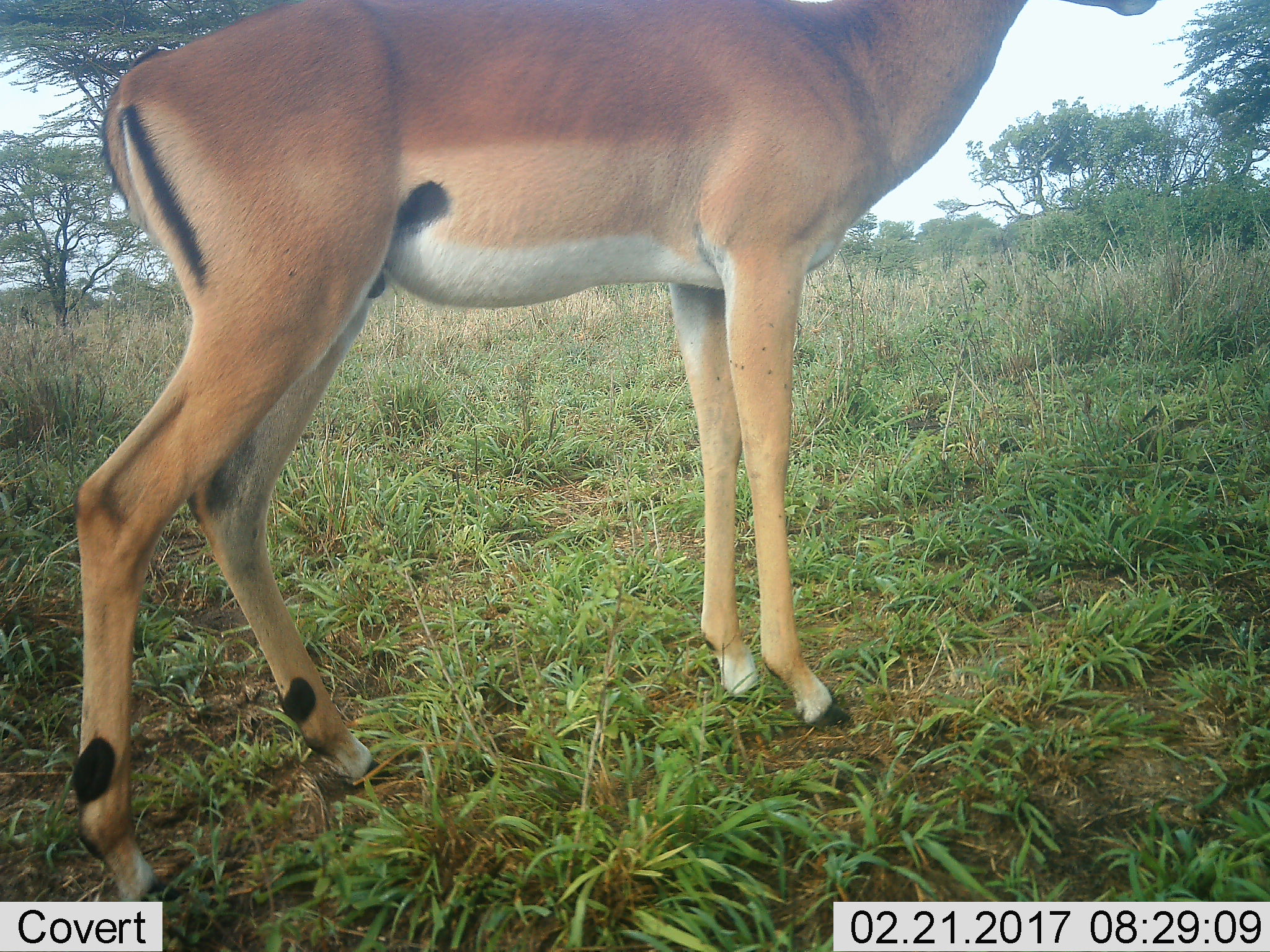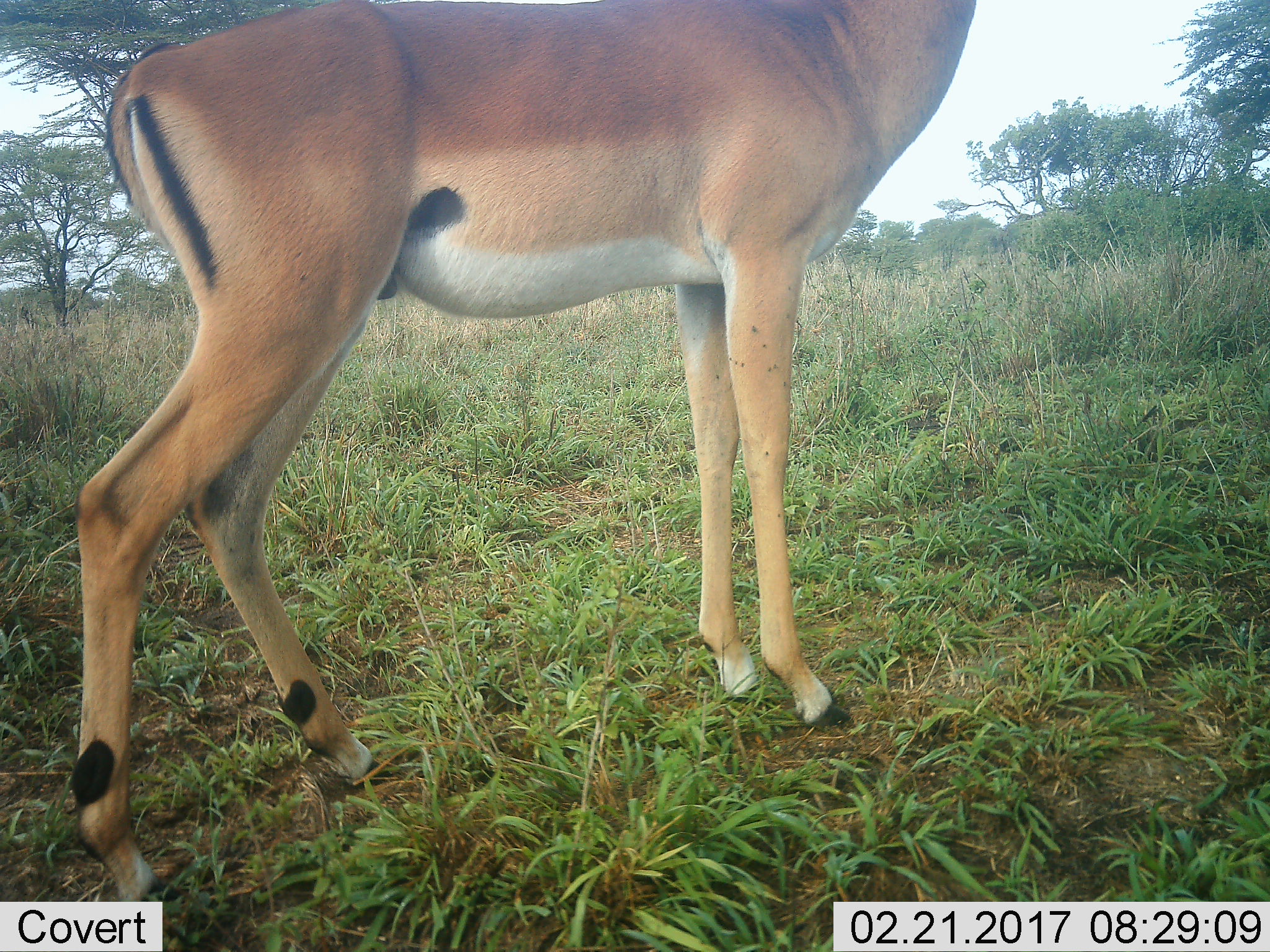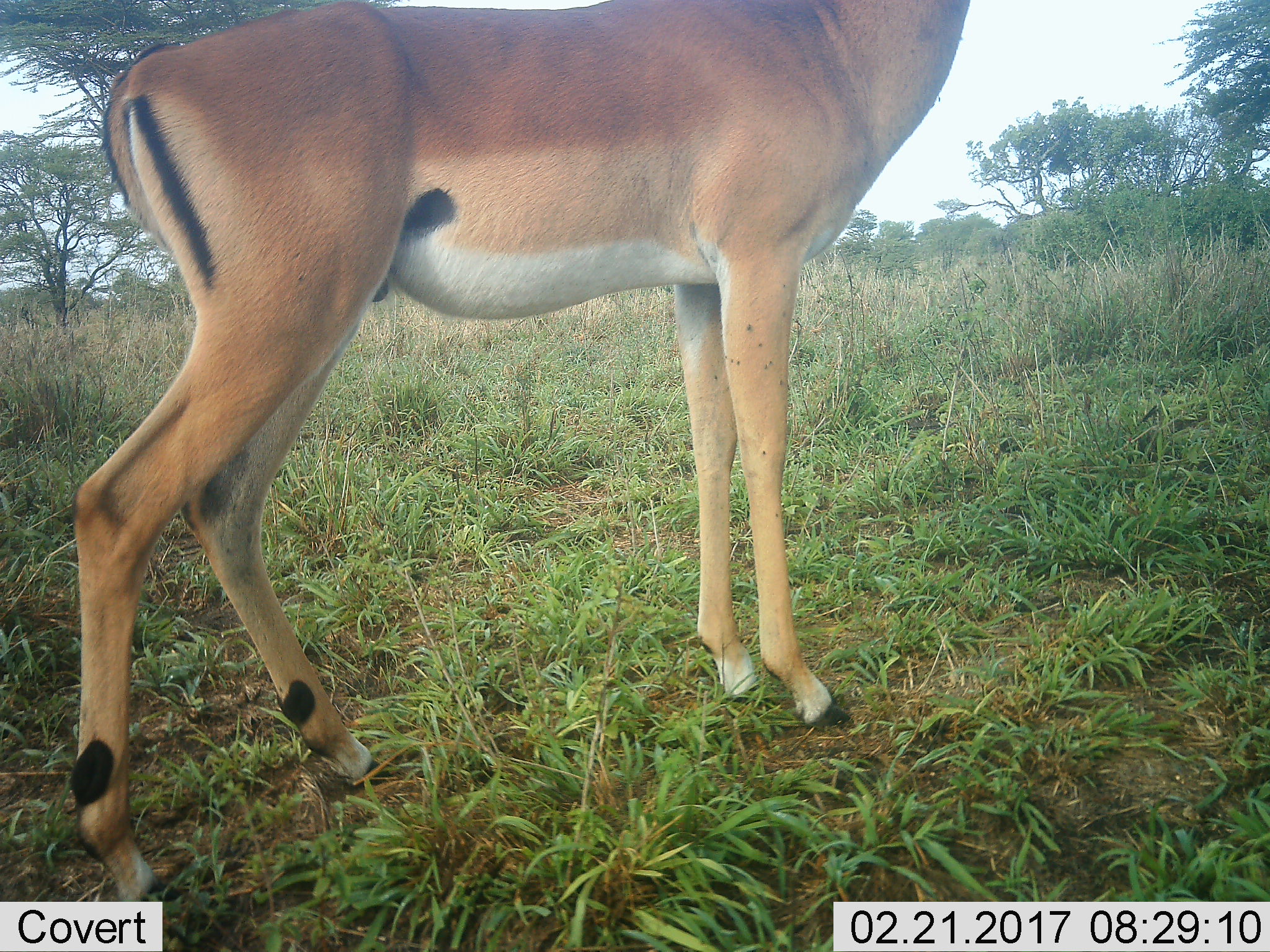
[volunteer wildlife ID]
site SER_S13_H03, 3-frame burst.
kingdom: Animalia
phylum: Chordata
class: Mammalia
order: Artiodactyla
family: Bovidae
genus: Aepyceros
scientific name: Aepyceros melampus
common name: impala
Impala (Aepyceros melampus), count 1. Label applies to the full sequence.